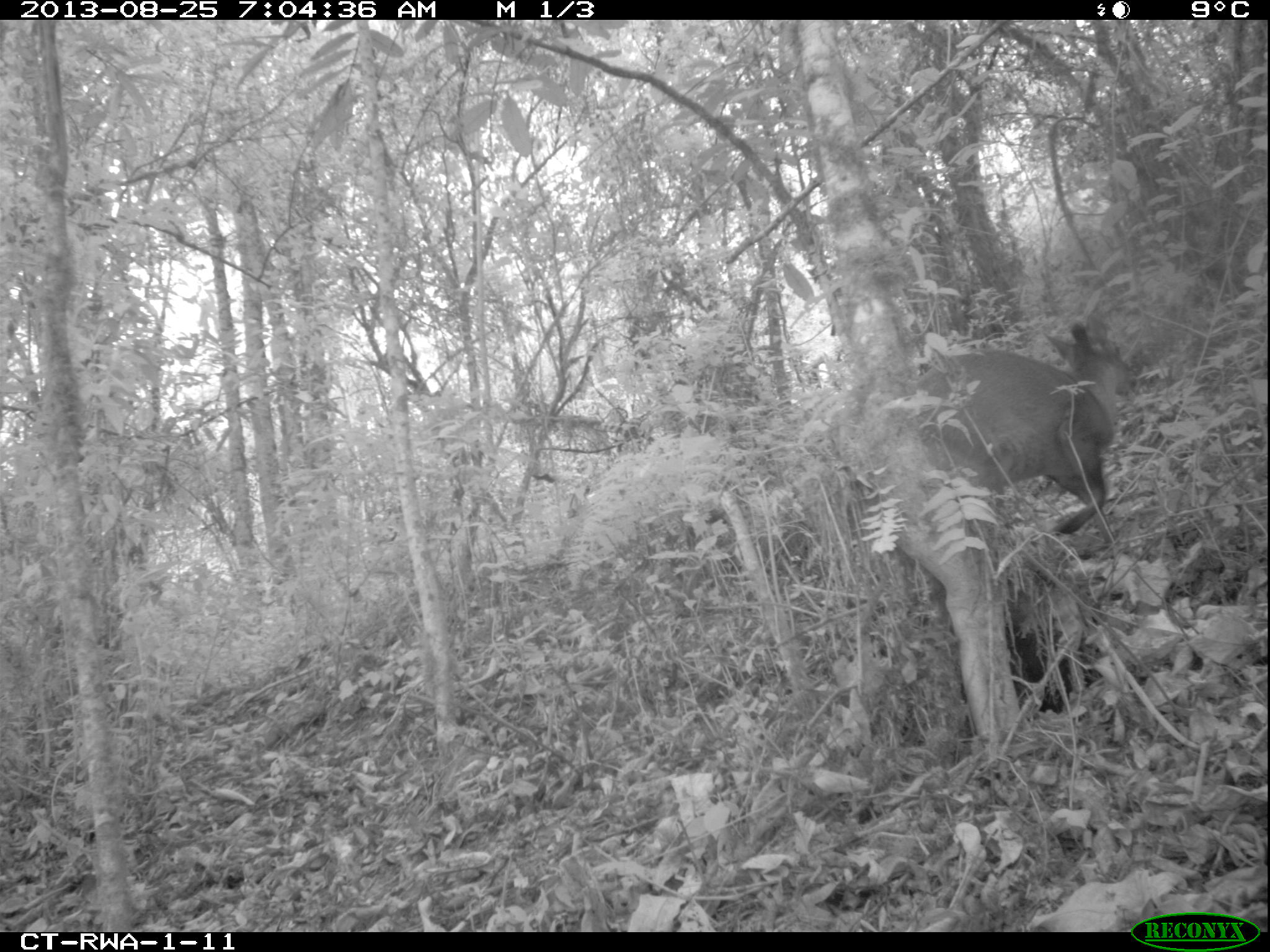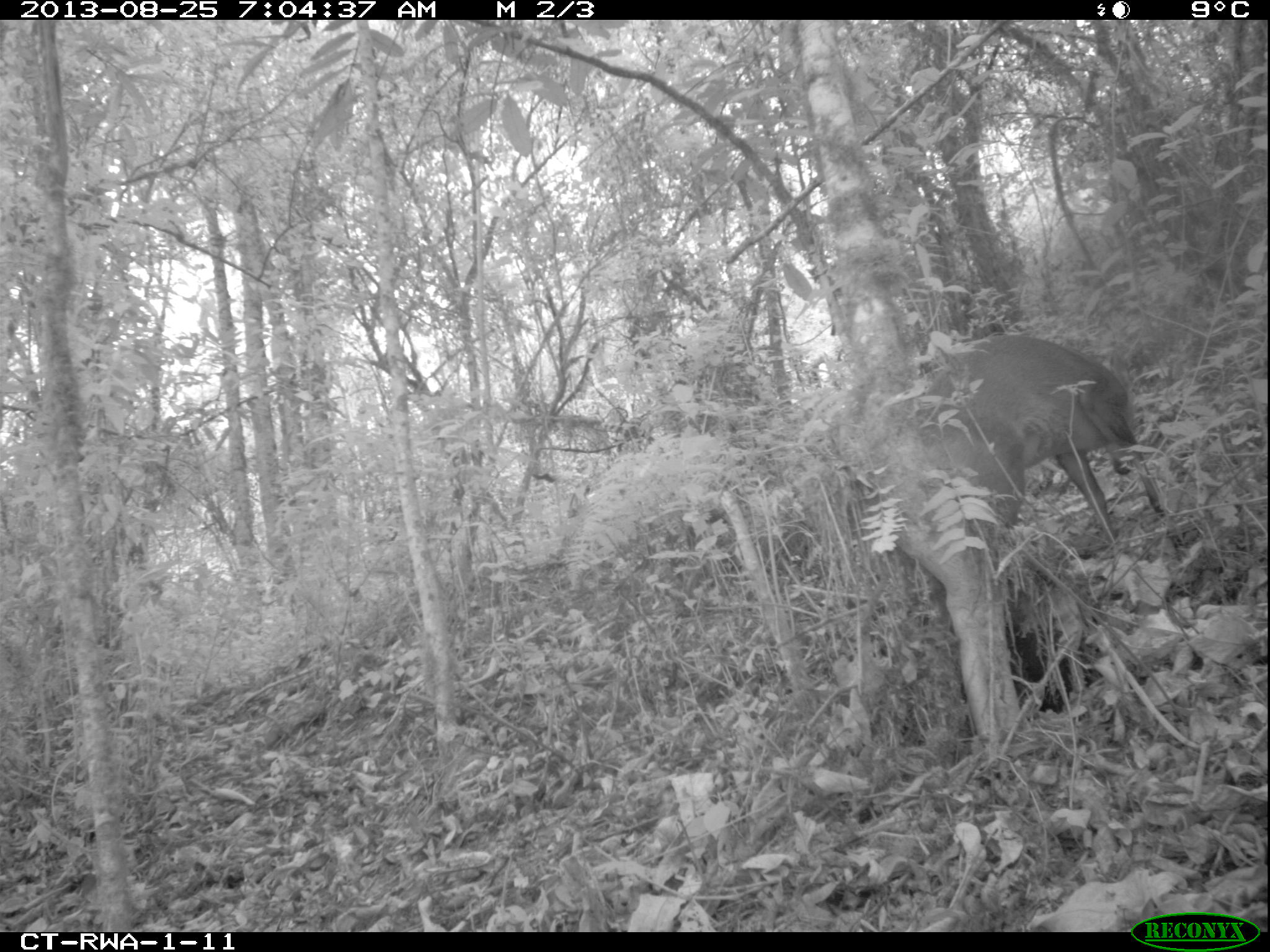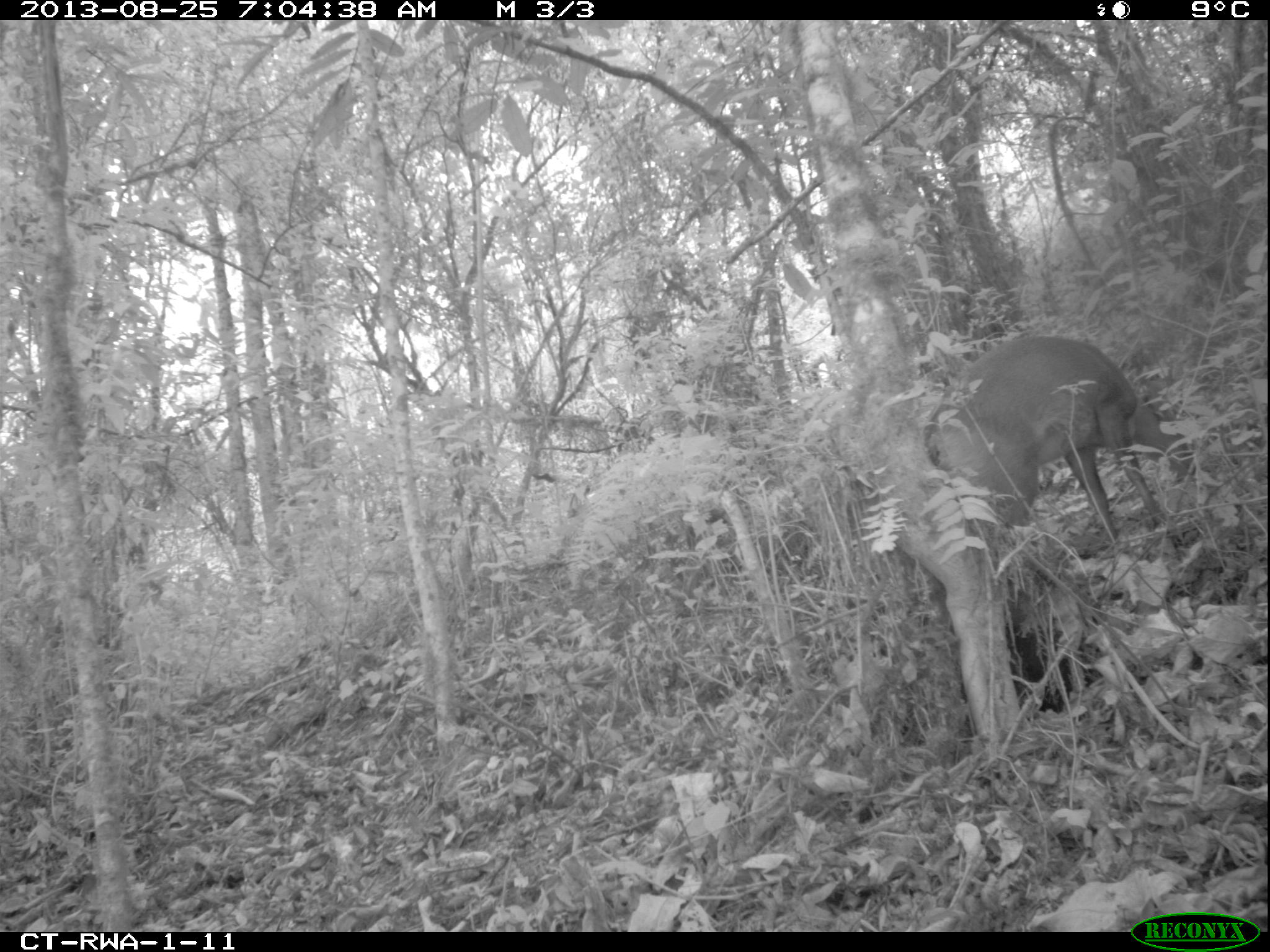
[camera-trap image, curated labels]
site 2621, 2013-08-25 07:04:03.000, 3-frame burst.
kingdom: Animalia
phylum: Chordata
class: Mammalia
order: Artiodactyla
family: Bovidae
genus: Cephalophus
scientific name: Cephalophus nigrifrons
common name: black-fronted duiker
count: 1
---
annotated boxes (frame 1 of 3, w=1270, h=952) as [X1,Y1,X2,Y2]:
cephalophus nigrifrons: [829,311,1137,614]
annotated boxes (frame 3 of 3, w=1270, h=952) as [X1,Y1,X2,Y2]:
cephalophus nigrifrons: [930,333,1199,564]